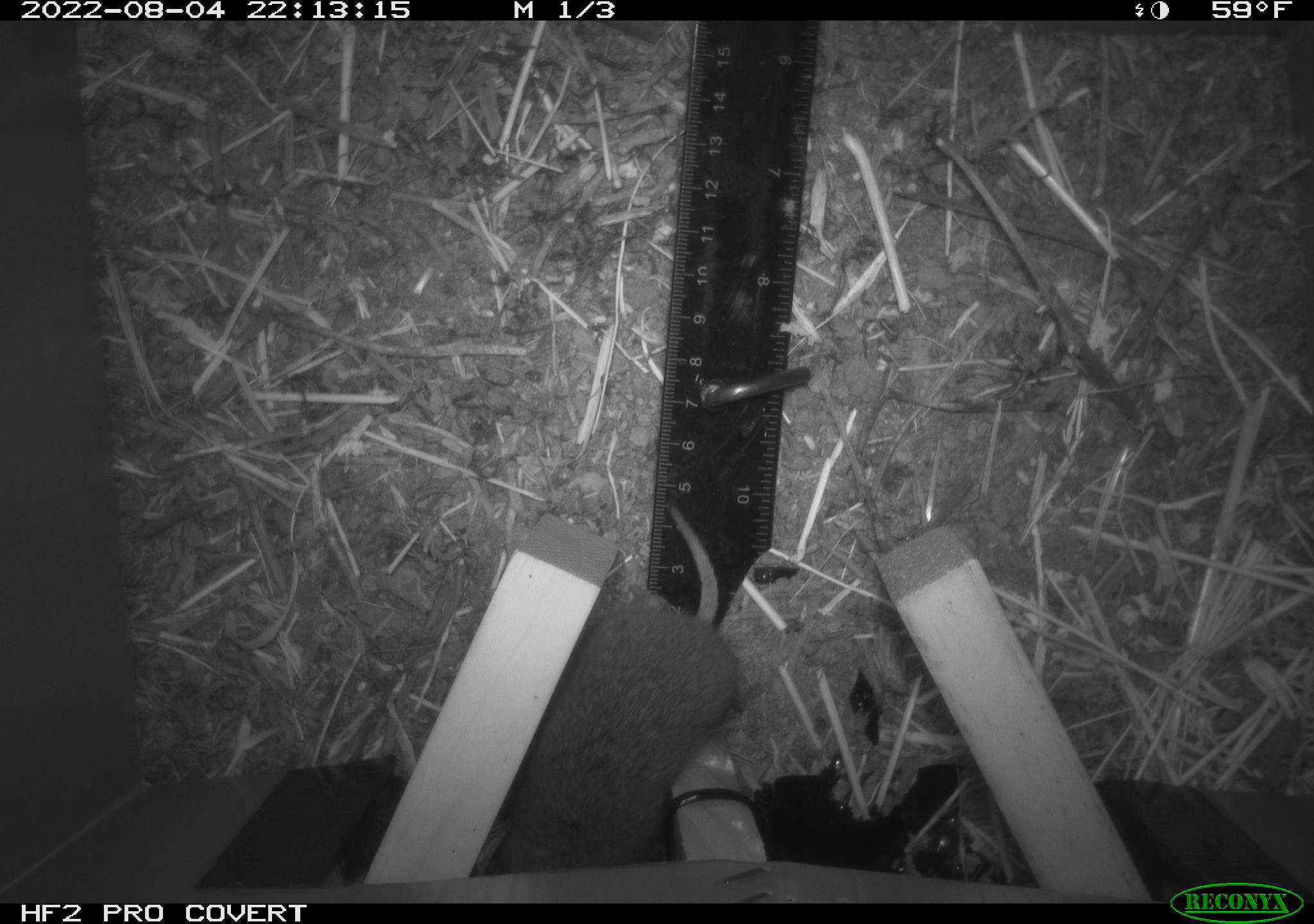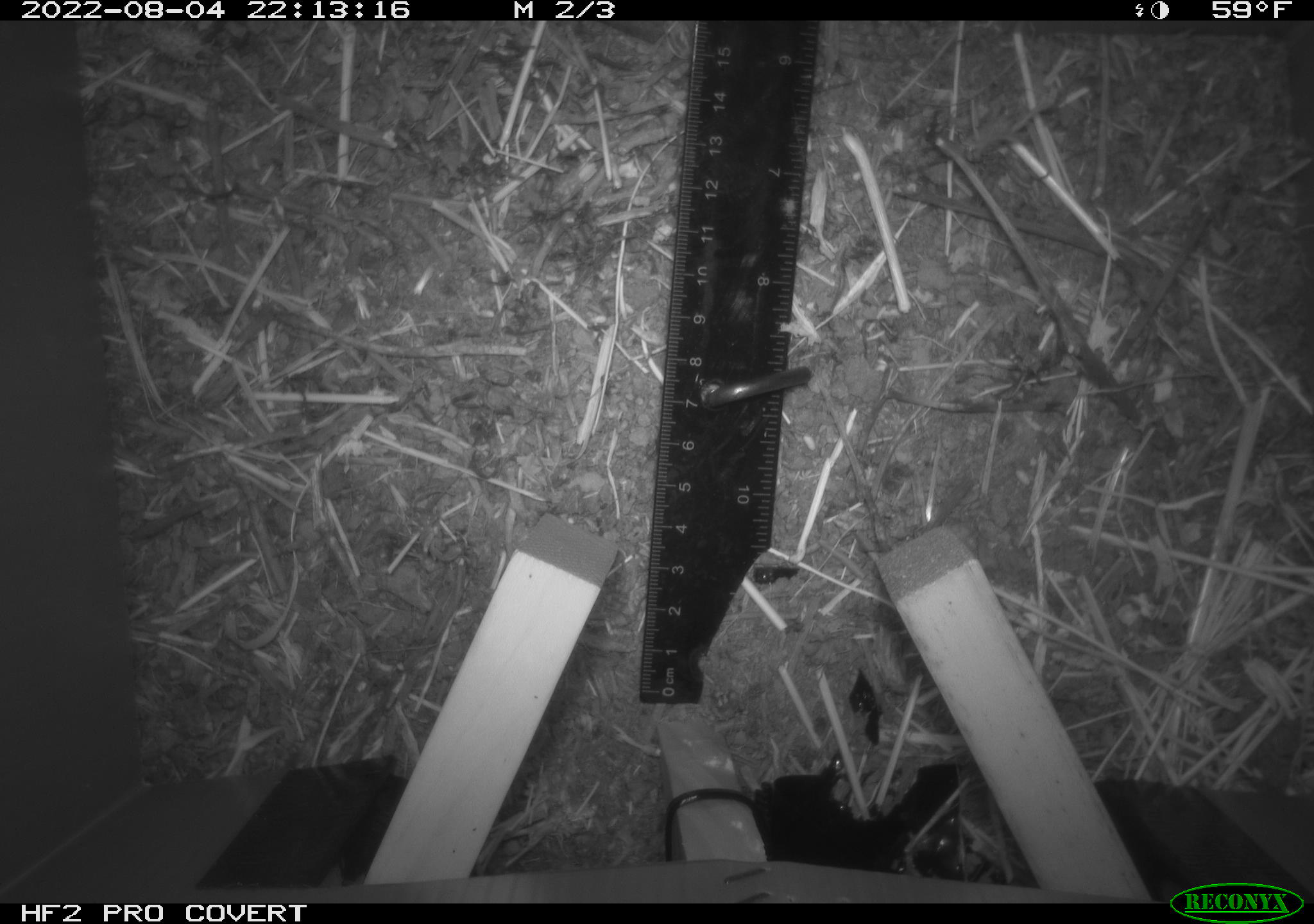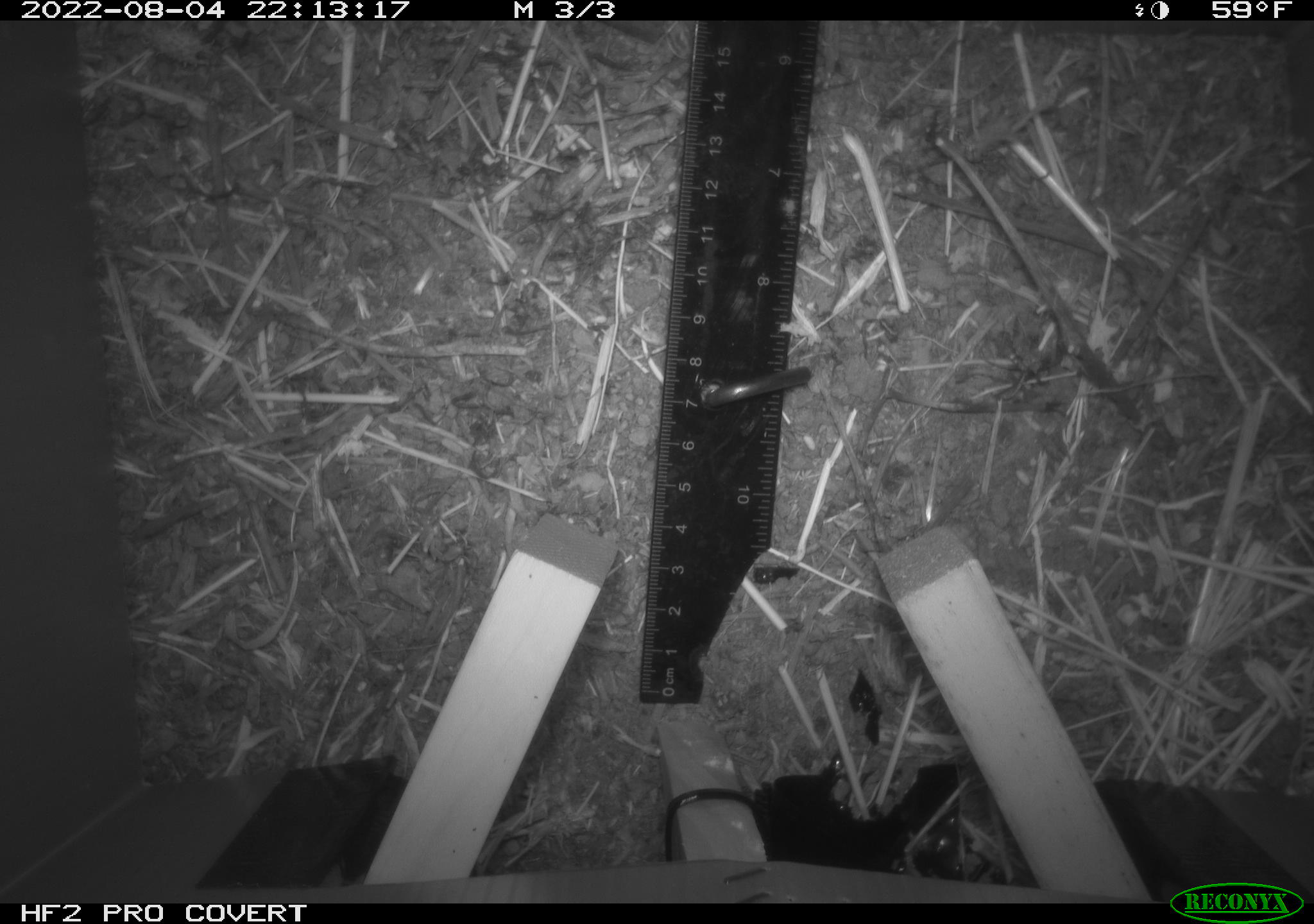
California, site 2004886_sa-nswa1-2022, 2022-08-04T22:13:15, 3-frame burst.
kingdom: Animalia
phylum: Chordata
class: Mammalia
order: Rodentia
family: Cricetidae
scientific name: Cricetidae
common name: hamsters, voles, lemmings, and allies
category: cricetidae family